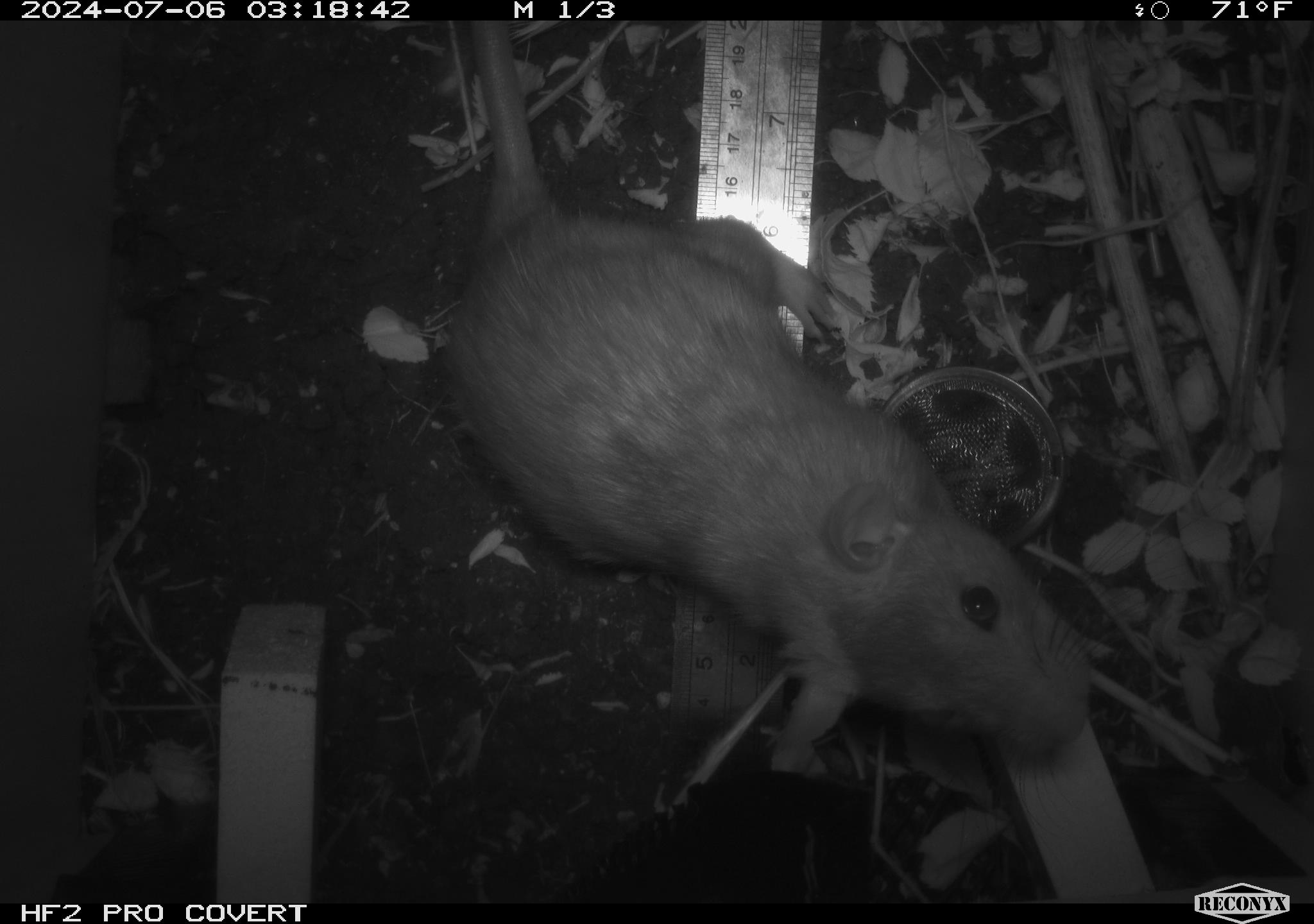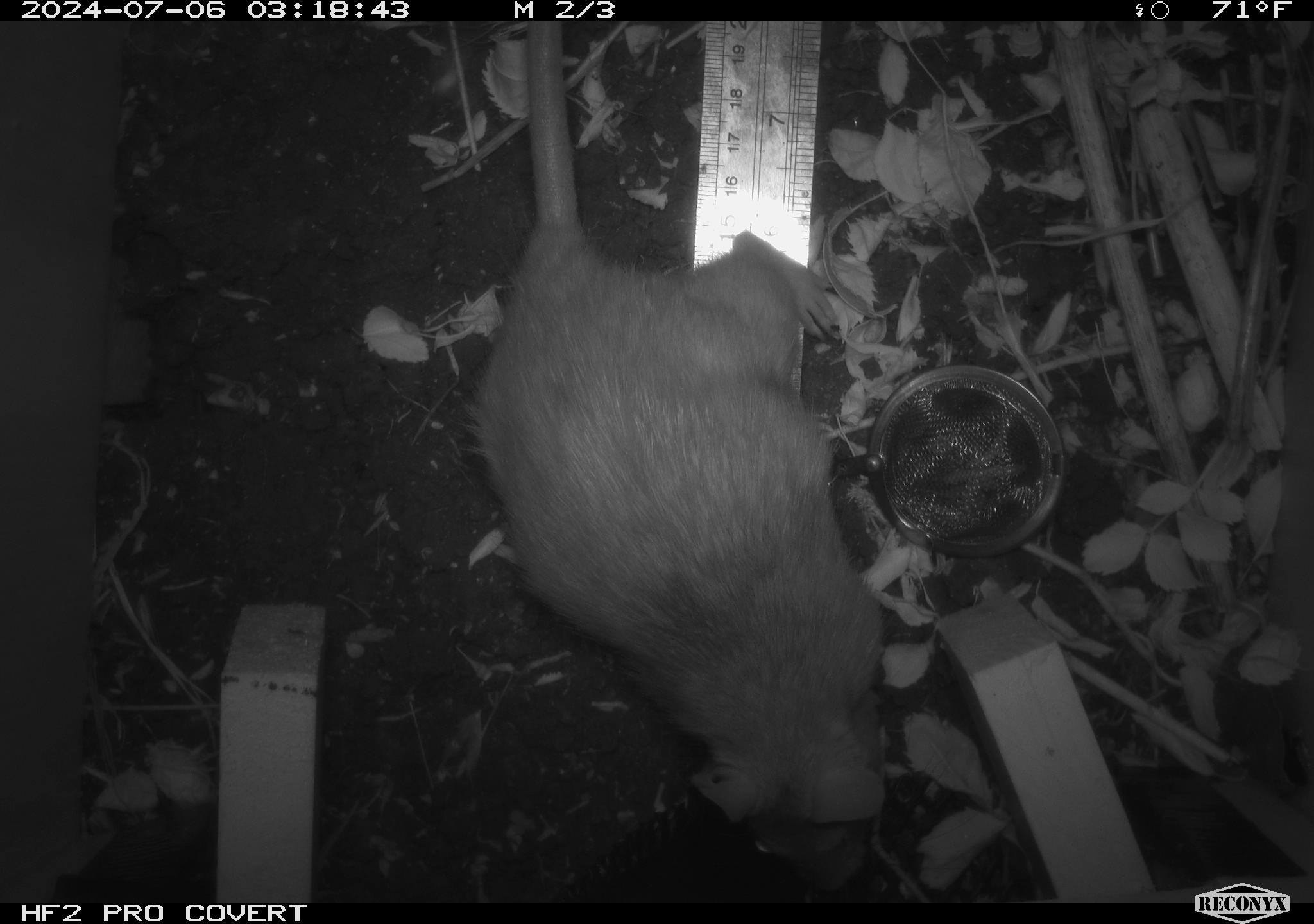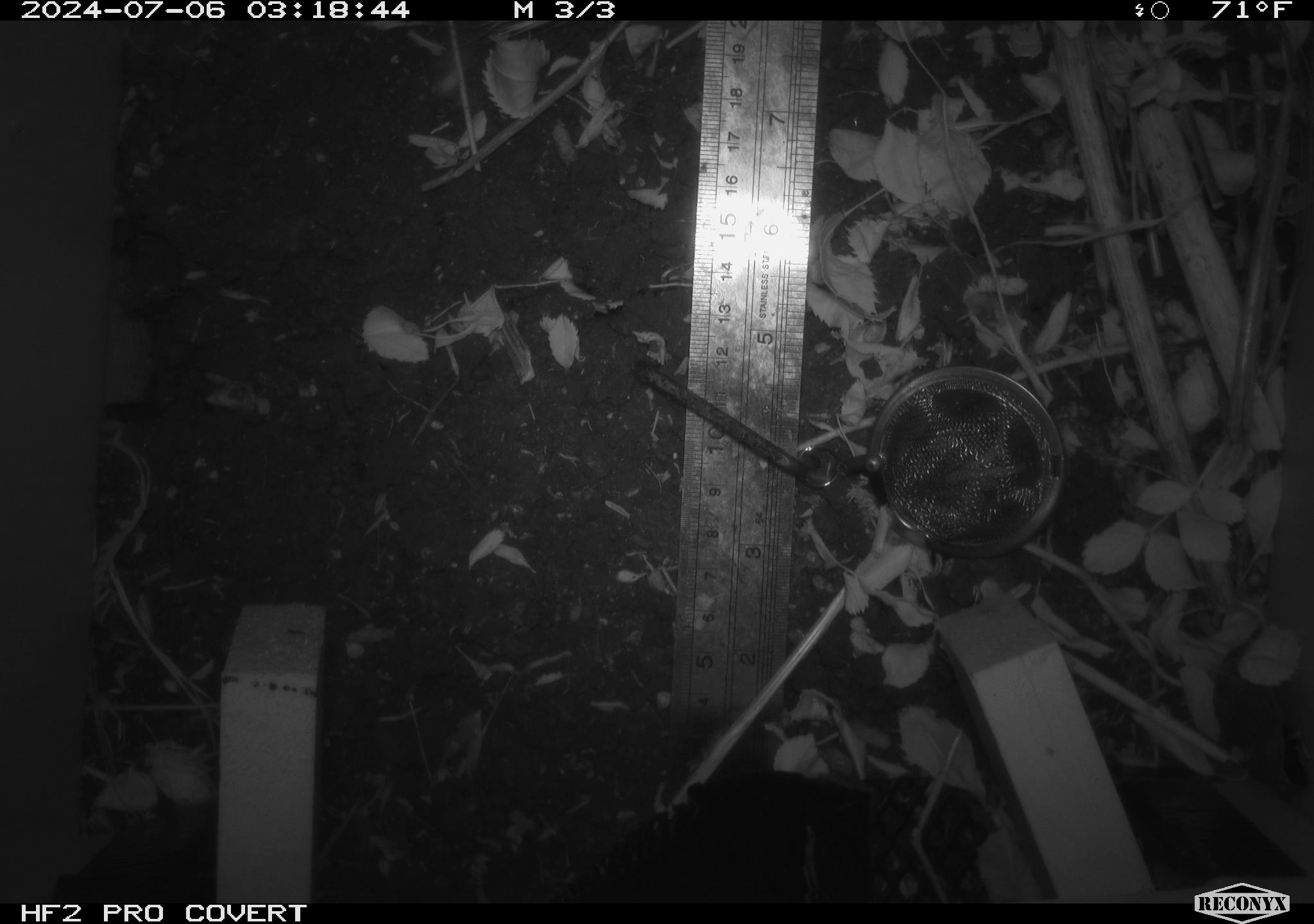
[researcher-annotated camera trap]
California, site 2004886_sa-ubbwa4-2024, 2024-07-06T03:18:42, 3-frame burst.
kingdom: Animalia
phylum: Chordata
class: Mammalia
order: Rodentia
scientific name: Rodentia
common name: woodrat or rat or mouse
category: woodrat or rat or mouse species